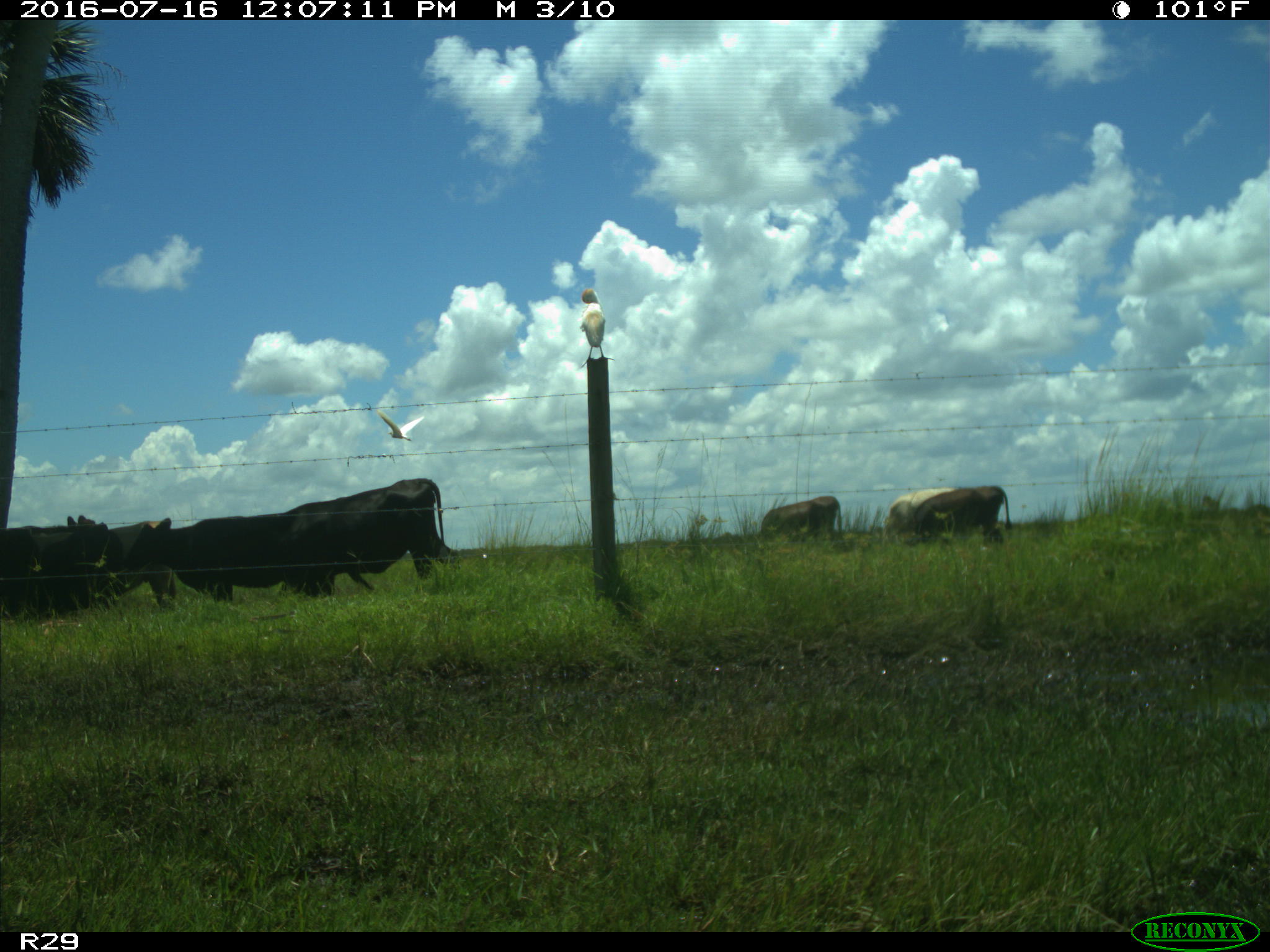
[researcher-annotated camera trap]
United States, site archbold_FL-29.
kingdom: Animalia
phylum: Chordata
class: Mammalia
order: Artiodactyla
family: Bovidae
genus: Bos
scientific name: Bos taurus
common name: domestic cow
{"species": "Bos taurus (domestic cow)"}